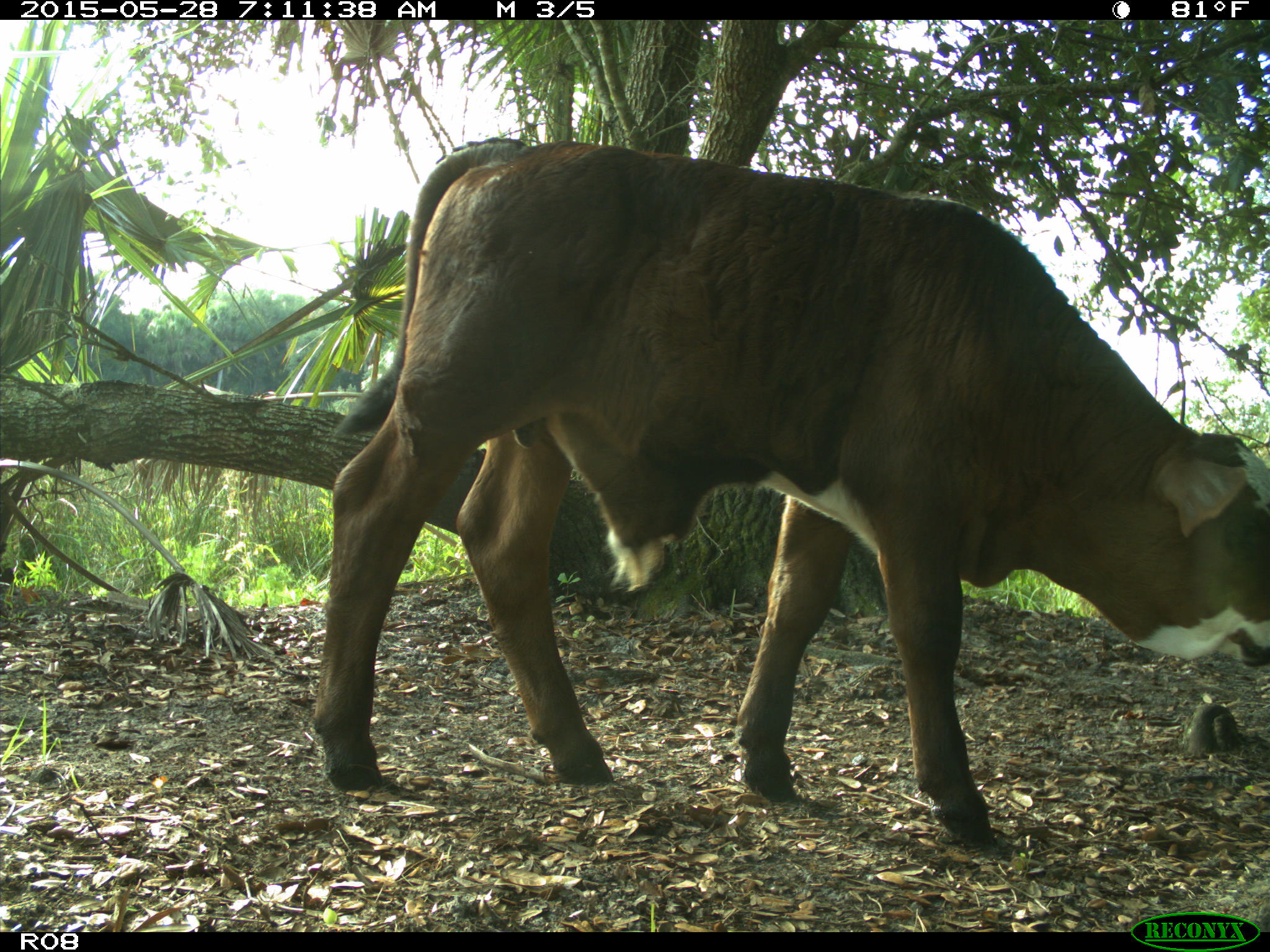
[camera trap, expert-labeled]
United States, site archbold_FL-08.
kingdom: Animalia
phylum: Chordata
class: Mammalia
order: Artiodactyla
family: Bovidae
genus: Bos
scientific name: Bos taurus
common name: domestic cow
Bos taurus (domestic cow).